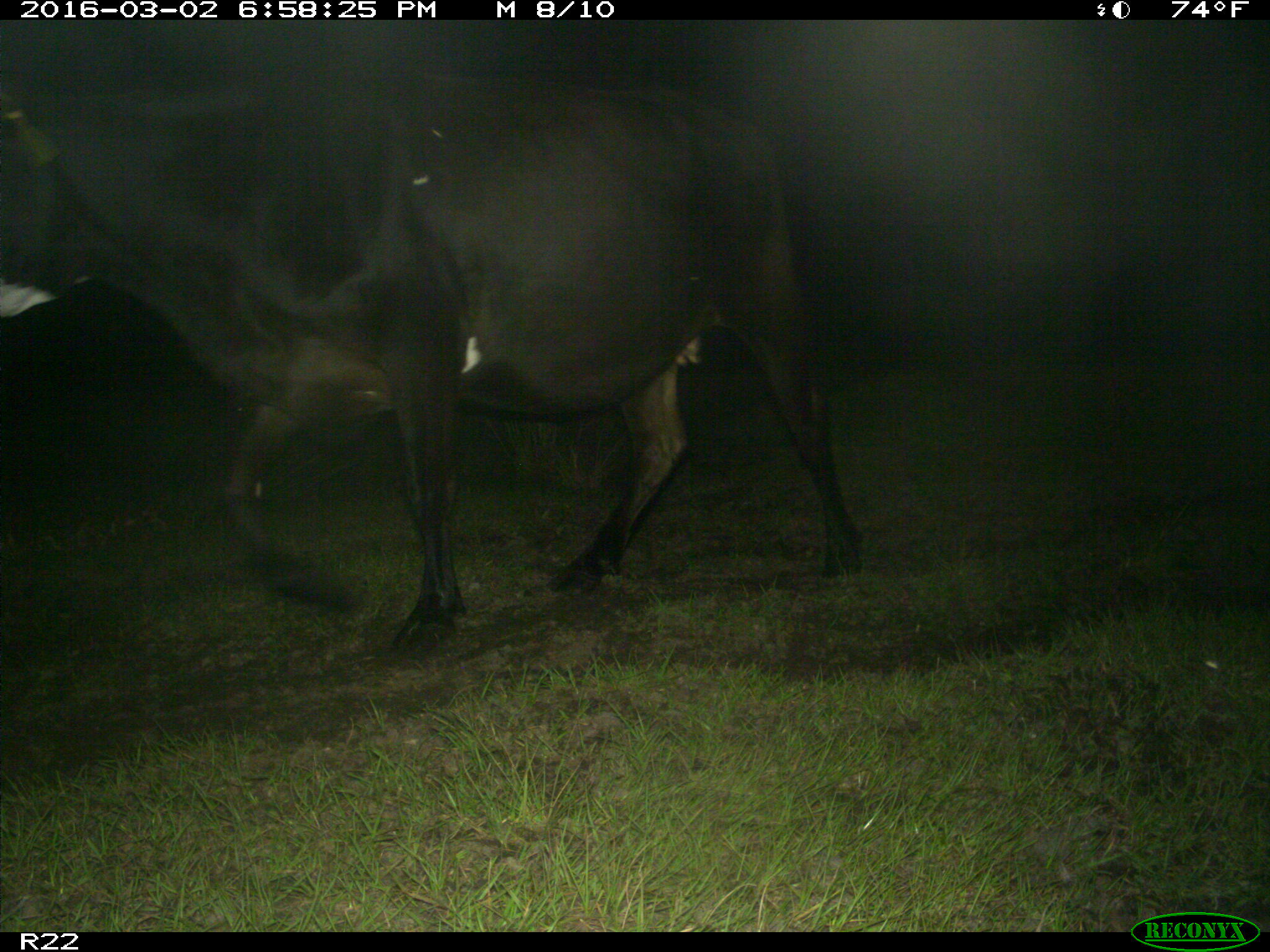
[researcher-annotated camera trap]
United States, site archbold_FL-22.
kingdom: Animalia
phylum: Chordata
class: Mammalia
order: Artiodactyla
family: Bovidae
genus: Bos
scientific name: Bos taurus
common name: domestic cow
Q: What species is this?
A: Bos taurus (domestic cow).